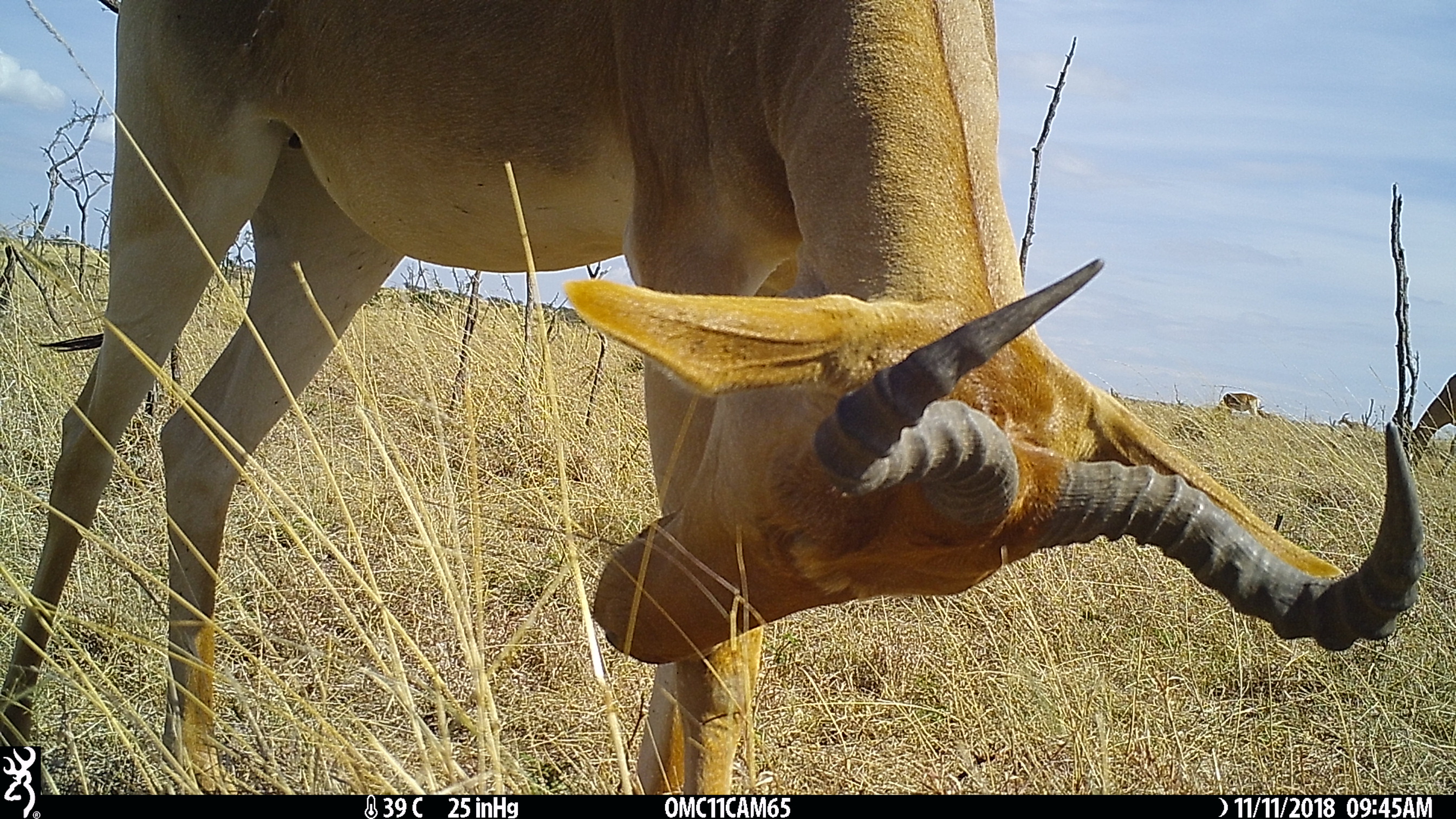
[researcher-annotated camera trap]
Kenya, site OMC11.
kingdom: Animalia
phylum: Chordata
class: Mammalia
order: Artiodactyla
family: Bovidae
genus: Alcelaphus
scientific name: Alcelaphus buselaphus cokii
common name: coke's hartebeest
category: hartebeest cokes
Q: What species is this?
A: Hartebeest cokes (coke's hartebeest) (Alcelaphus buselaphus cokii).